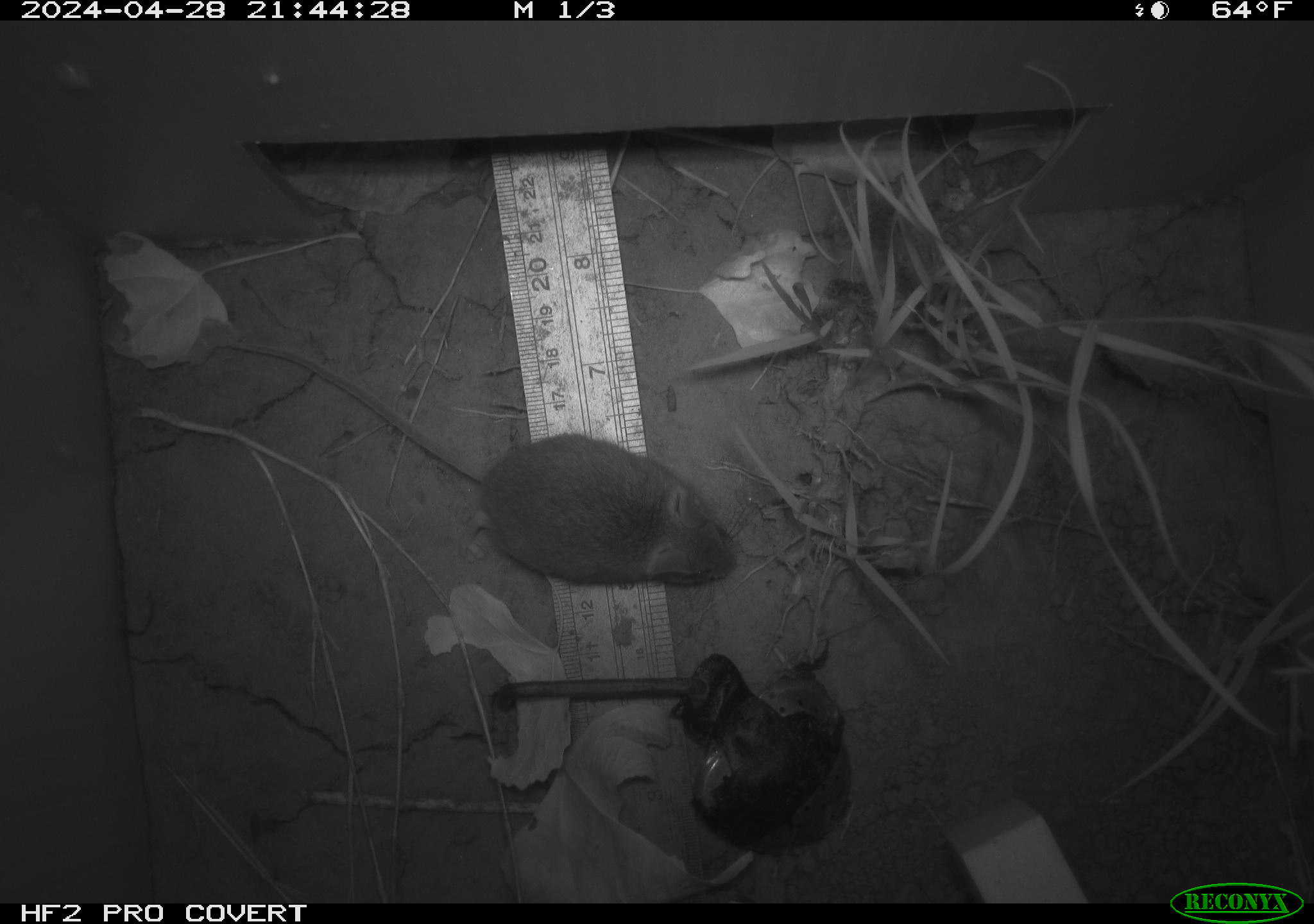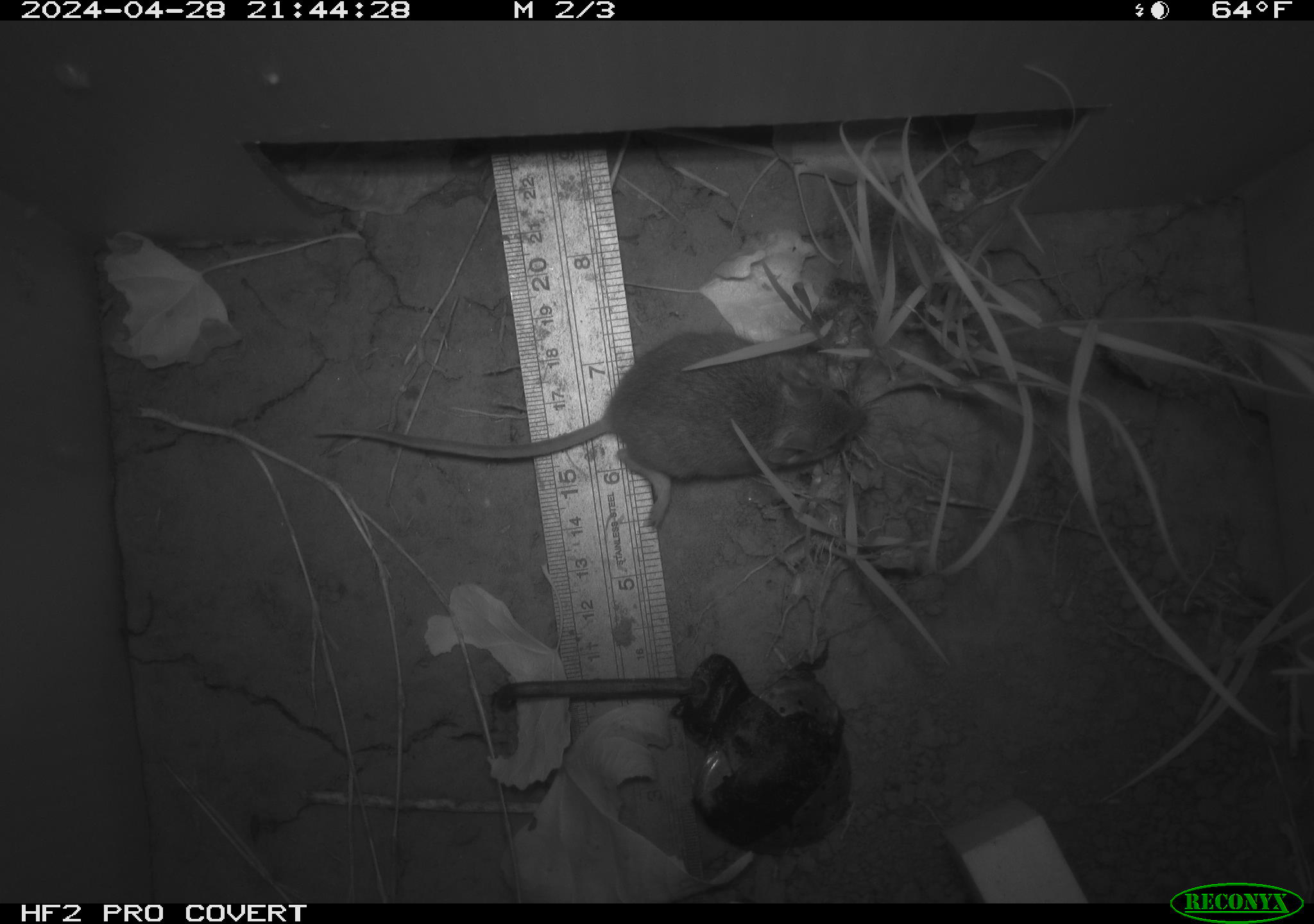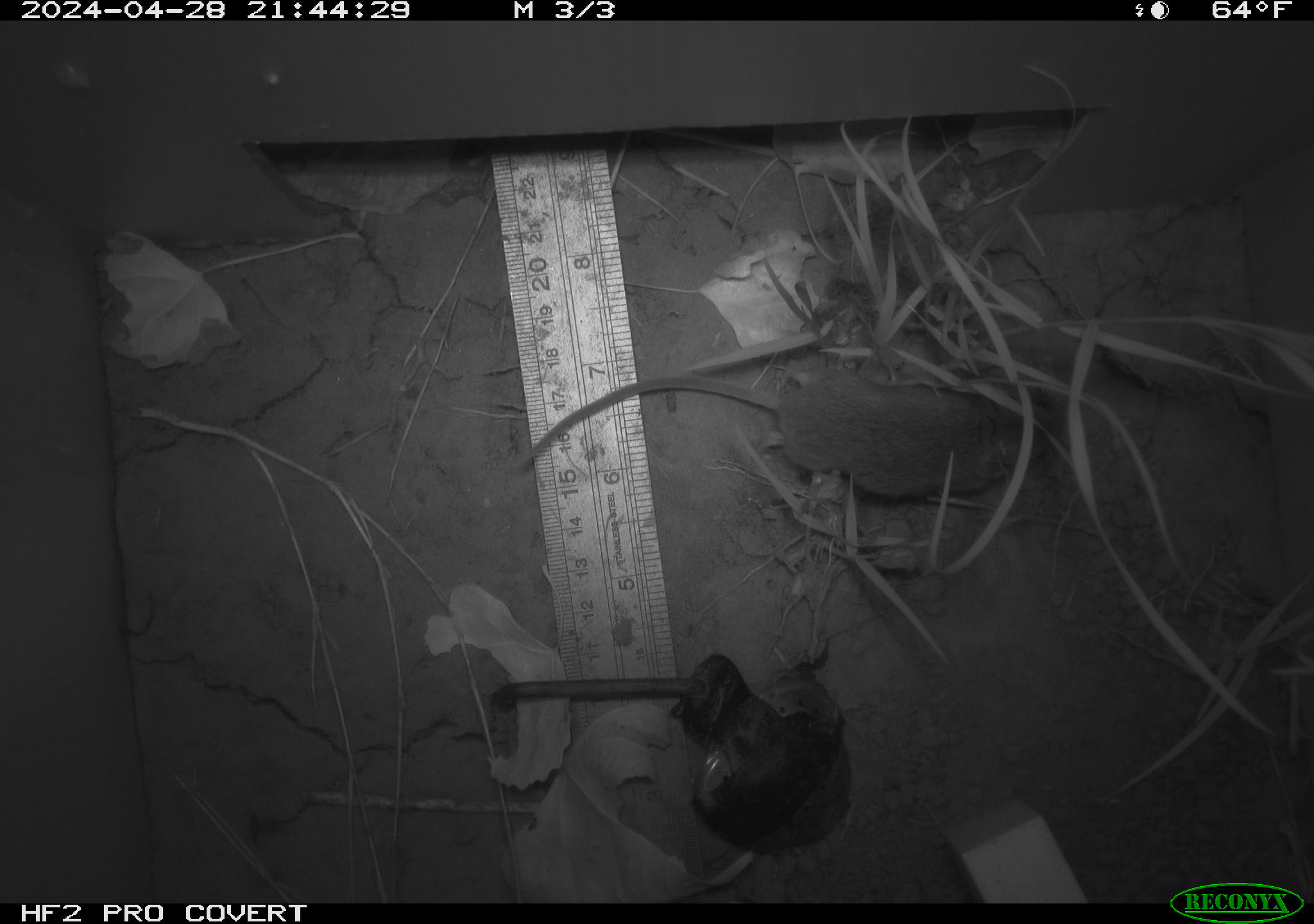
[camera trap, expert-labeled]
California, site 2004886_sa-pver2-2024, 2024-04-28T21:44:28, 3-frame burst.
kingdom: Animalia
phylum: Chordata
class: Mammalia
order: Rodentia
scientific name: Rodentia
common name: mouse species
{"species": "mouse species (Rodentia)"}